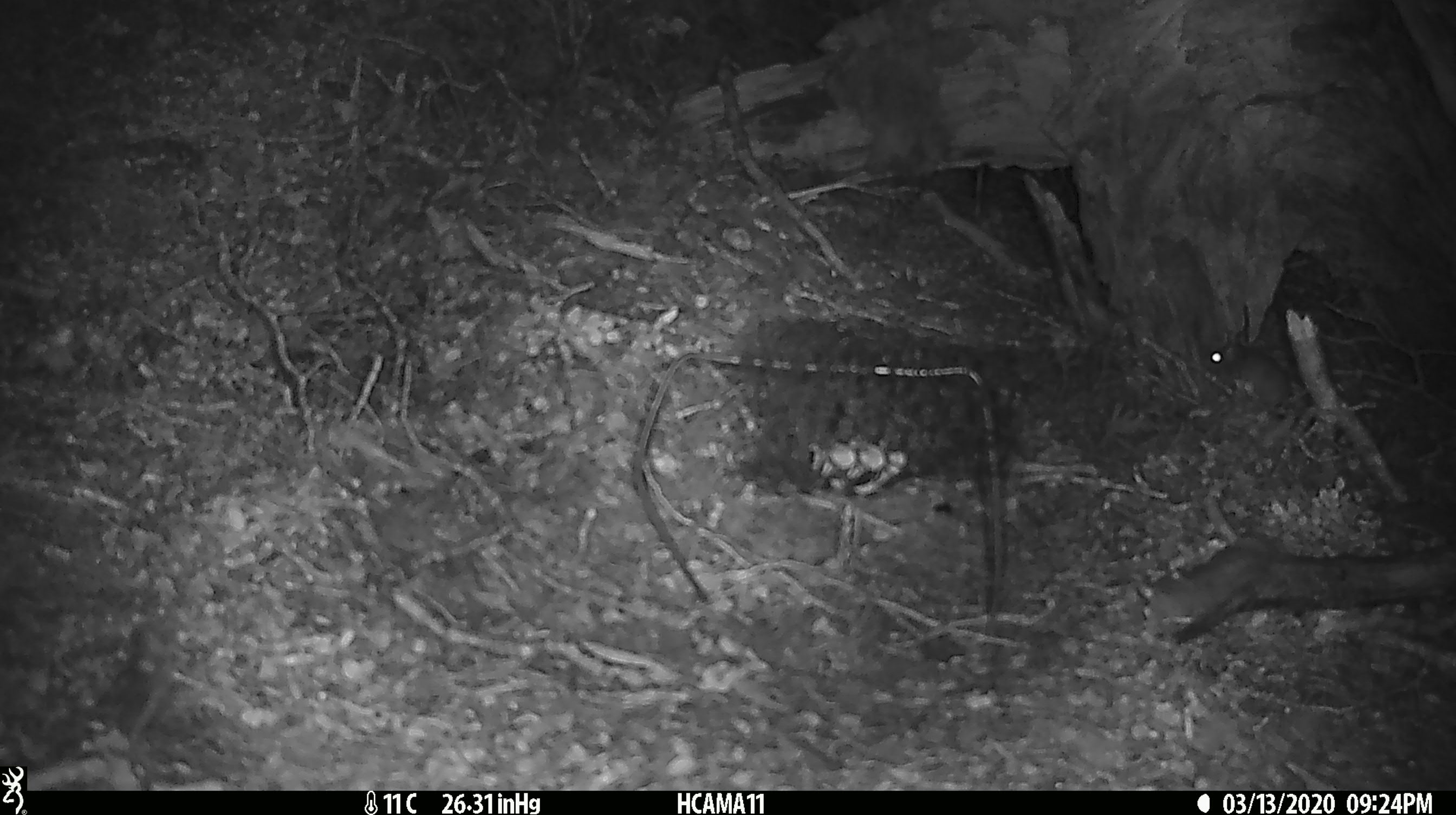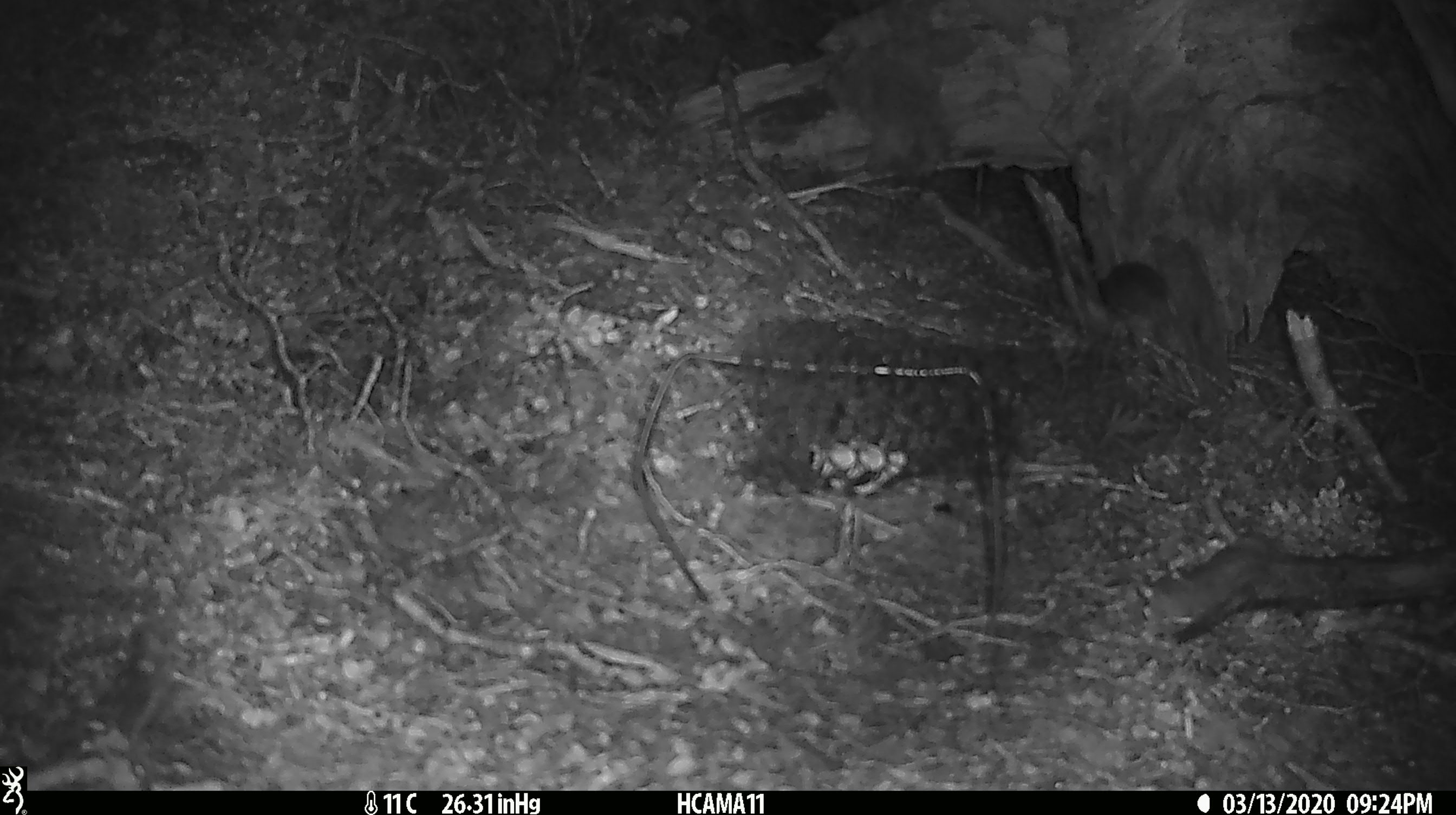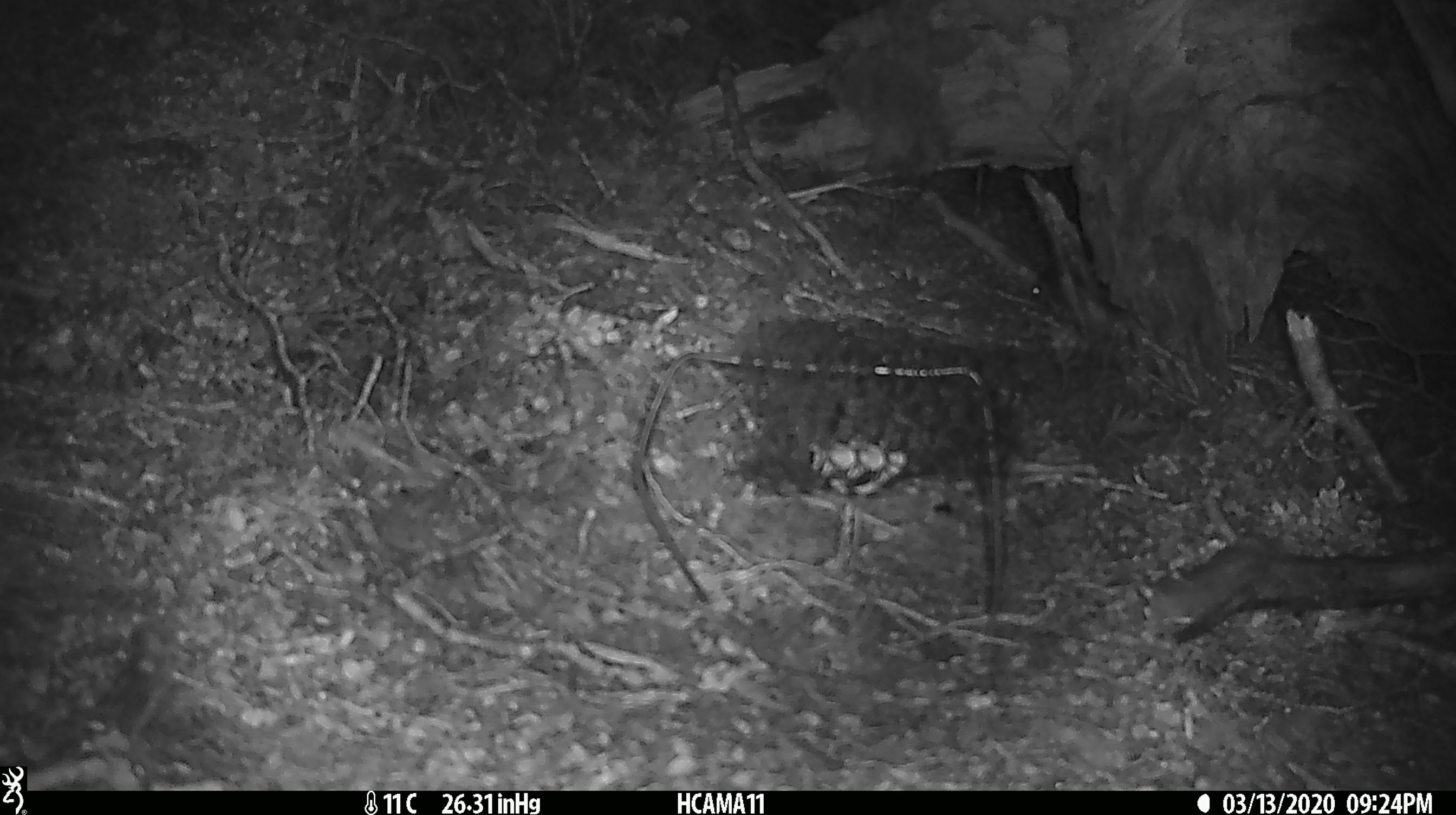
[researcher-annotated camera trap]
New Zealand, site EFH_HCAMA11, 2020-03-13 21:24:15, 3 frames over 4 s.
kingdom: Animalia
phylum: Chordata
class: Mammalia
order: Rodentia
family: Muridae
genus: Mus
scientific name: Mus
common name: mouse